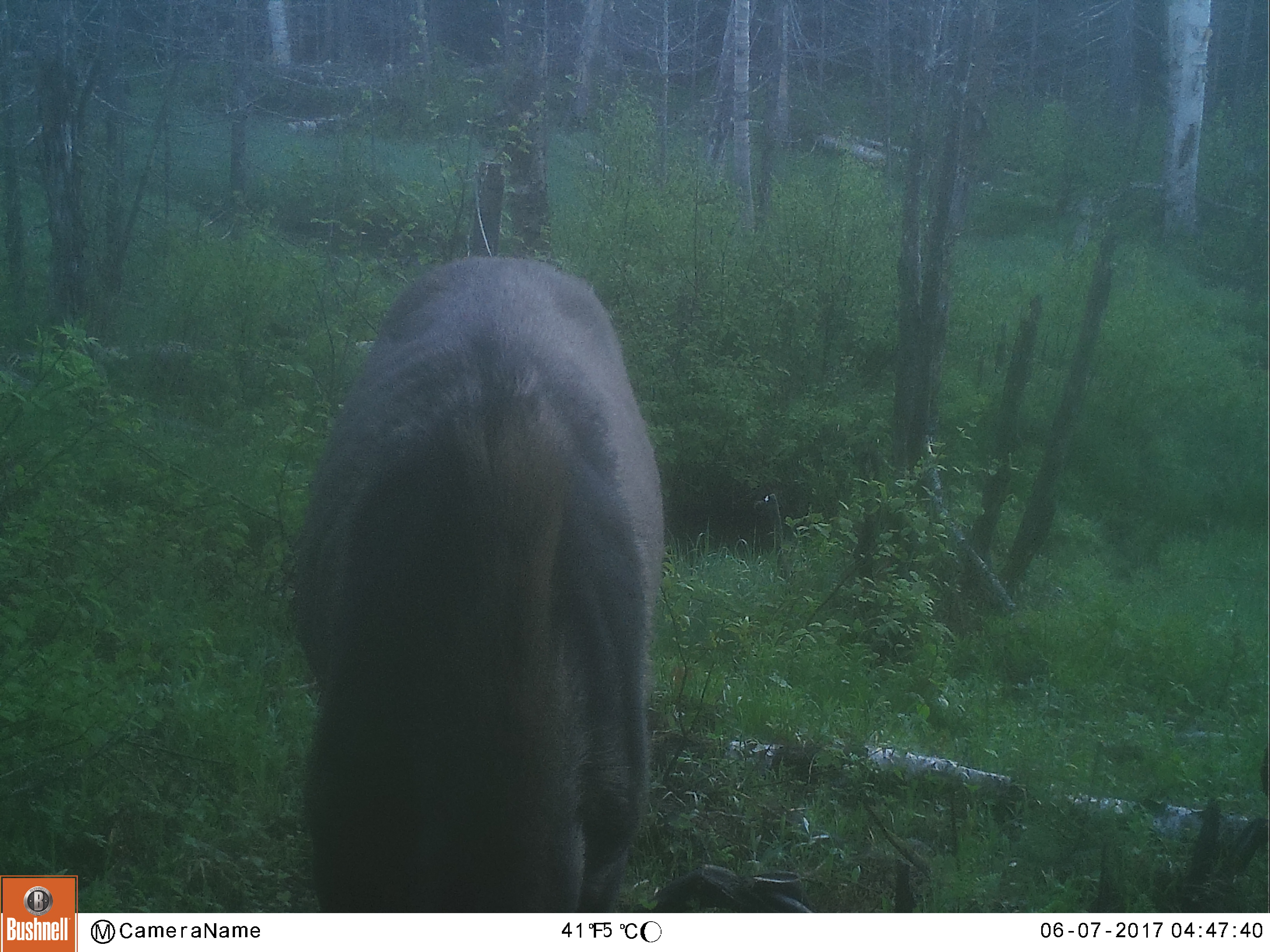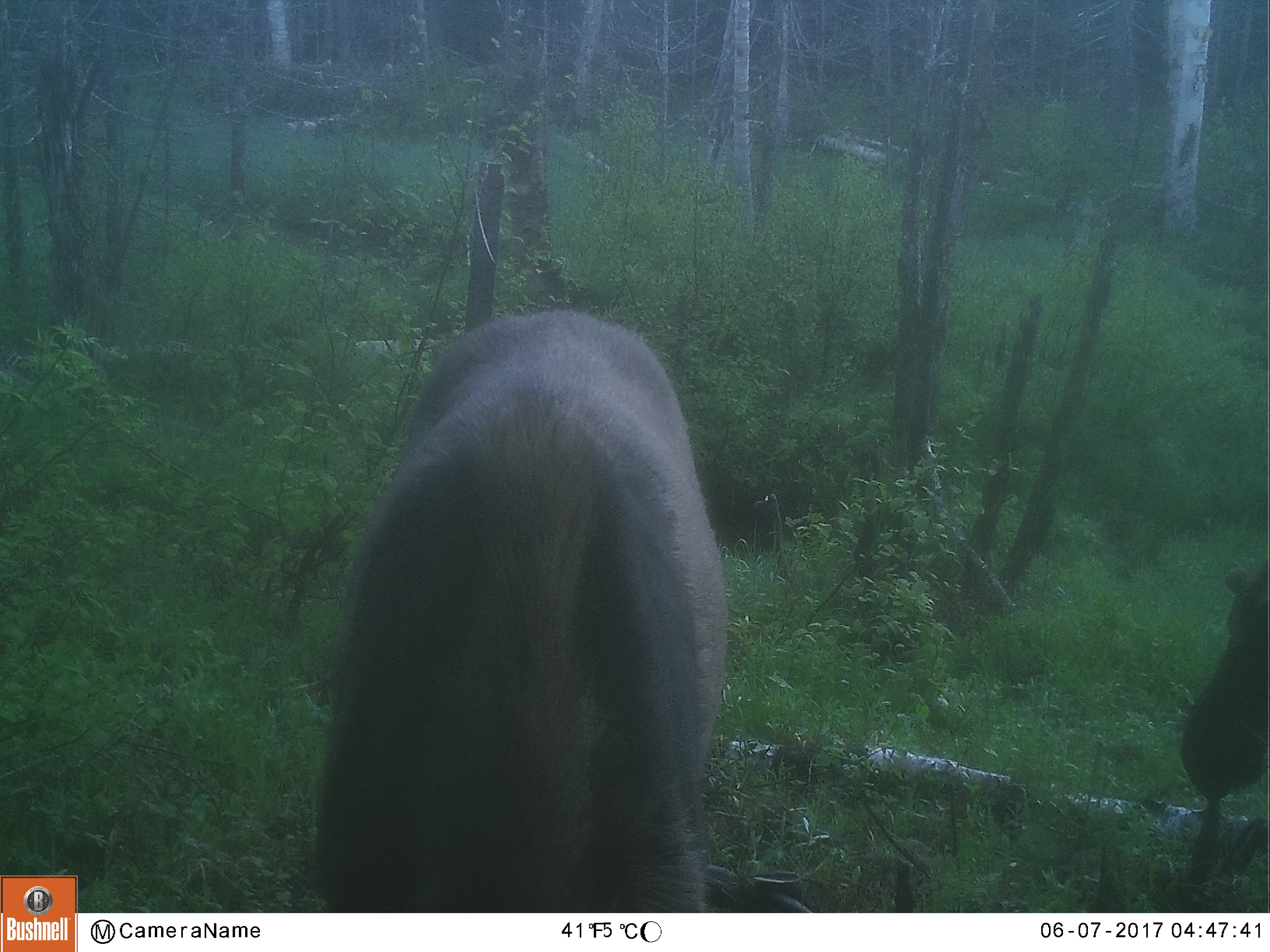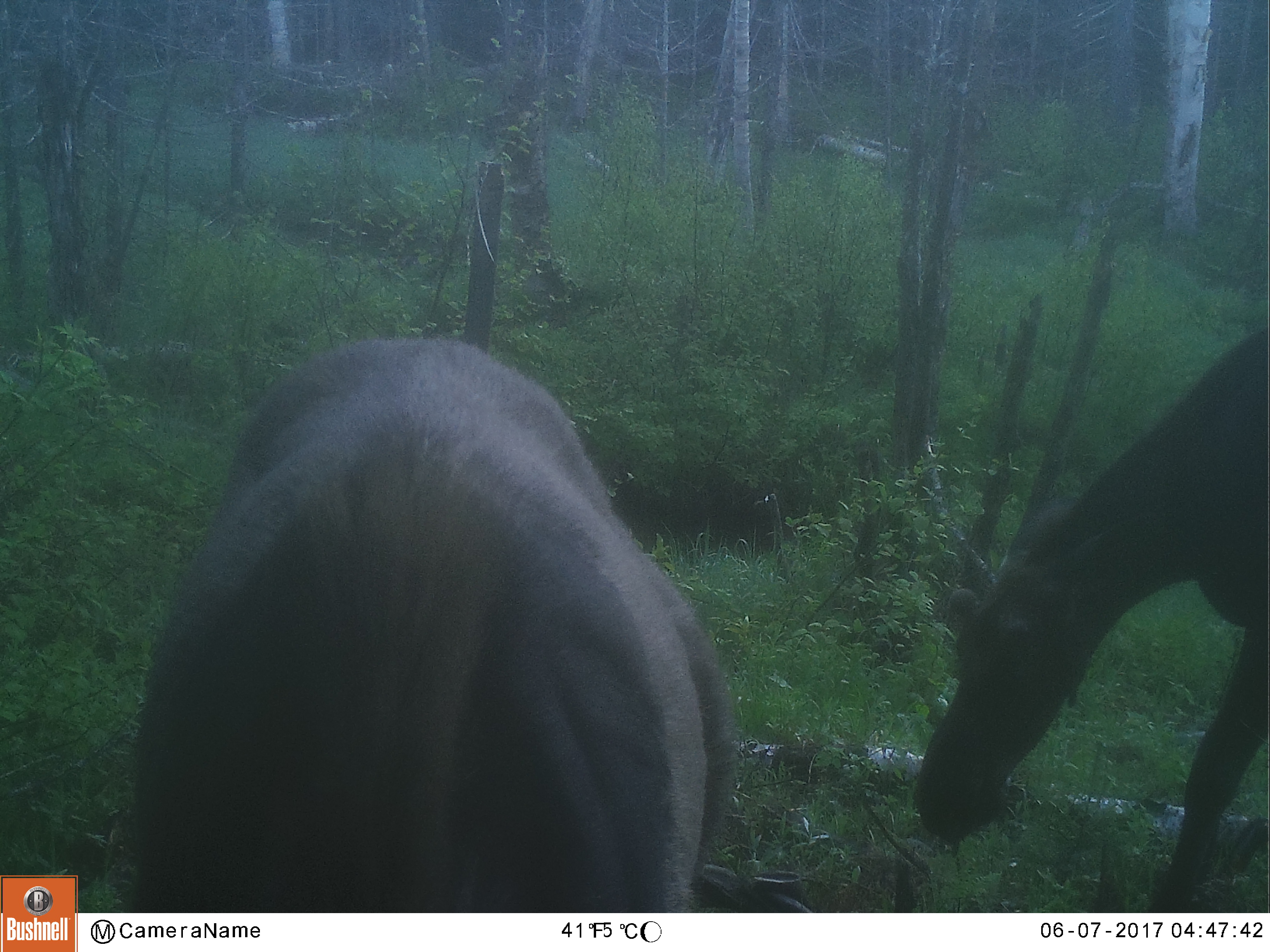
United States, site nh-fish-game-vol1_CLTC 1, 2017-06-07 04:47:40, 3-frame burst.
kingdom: Animalia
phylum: Chordata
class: Mammalia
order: Artiodactyla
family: Cervidae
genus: Alces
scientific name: Alces alces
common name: moose